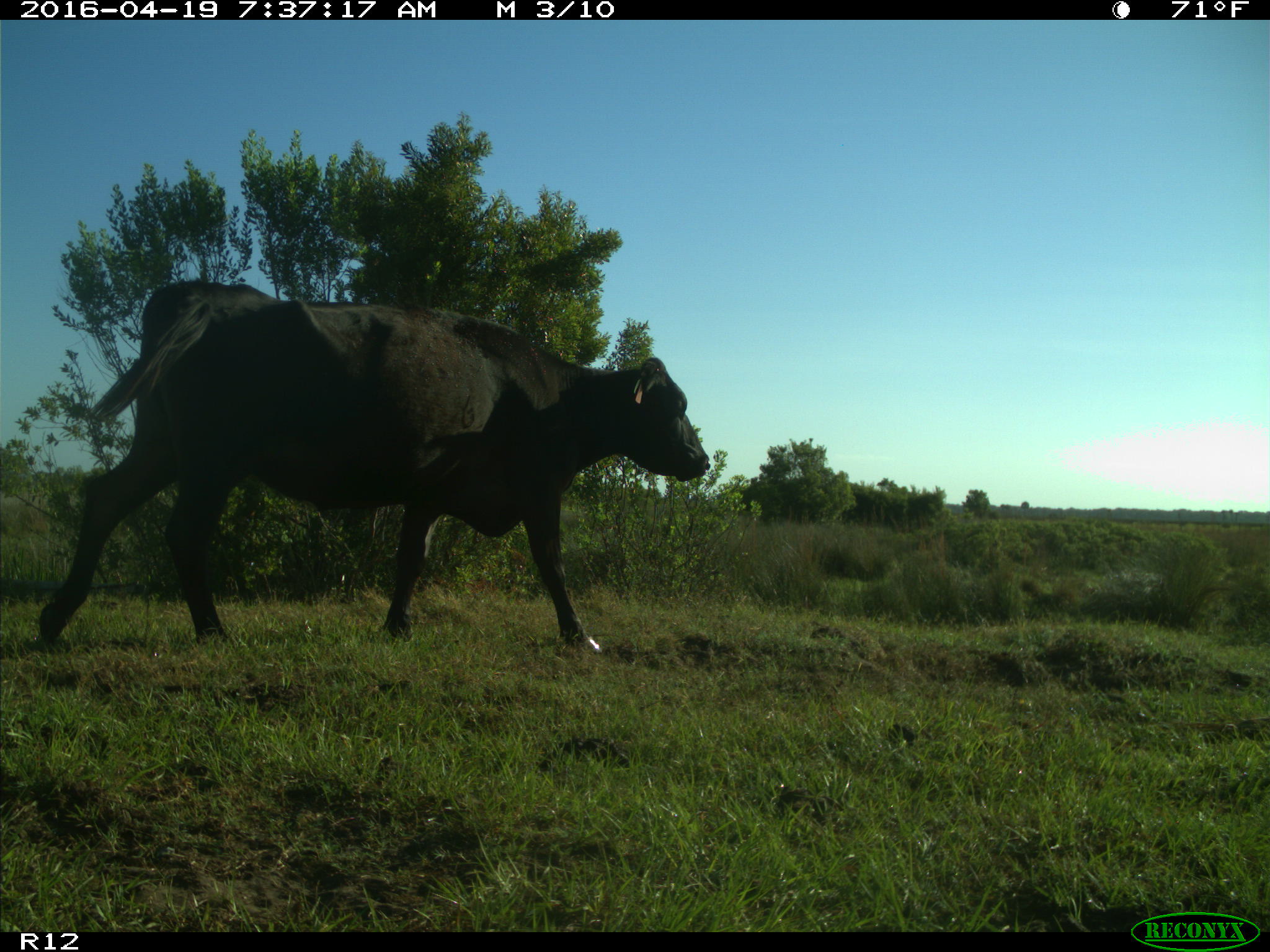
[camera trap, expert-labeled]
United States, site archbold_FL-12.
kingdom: Animalia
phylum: Chordata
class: Mammalia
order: Artiodactyla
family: Bovidae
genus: Bos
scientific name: Bos taurus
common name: domestic cow